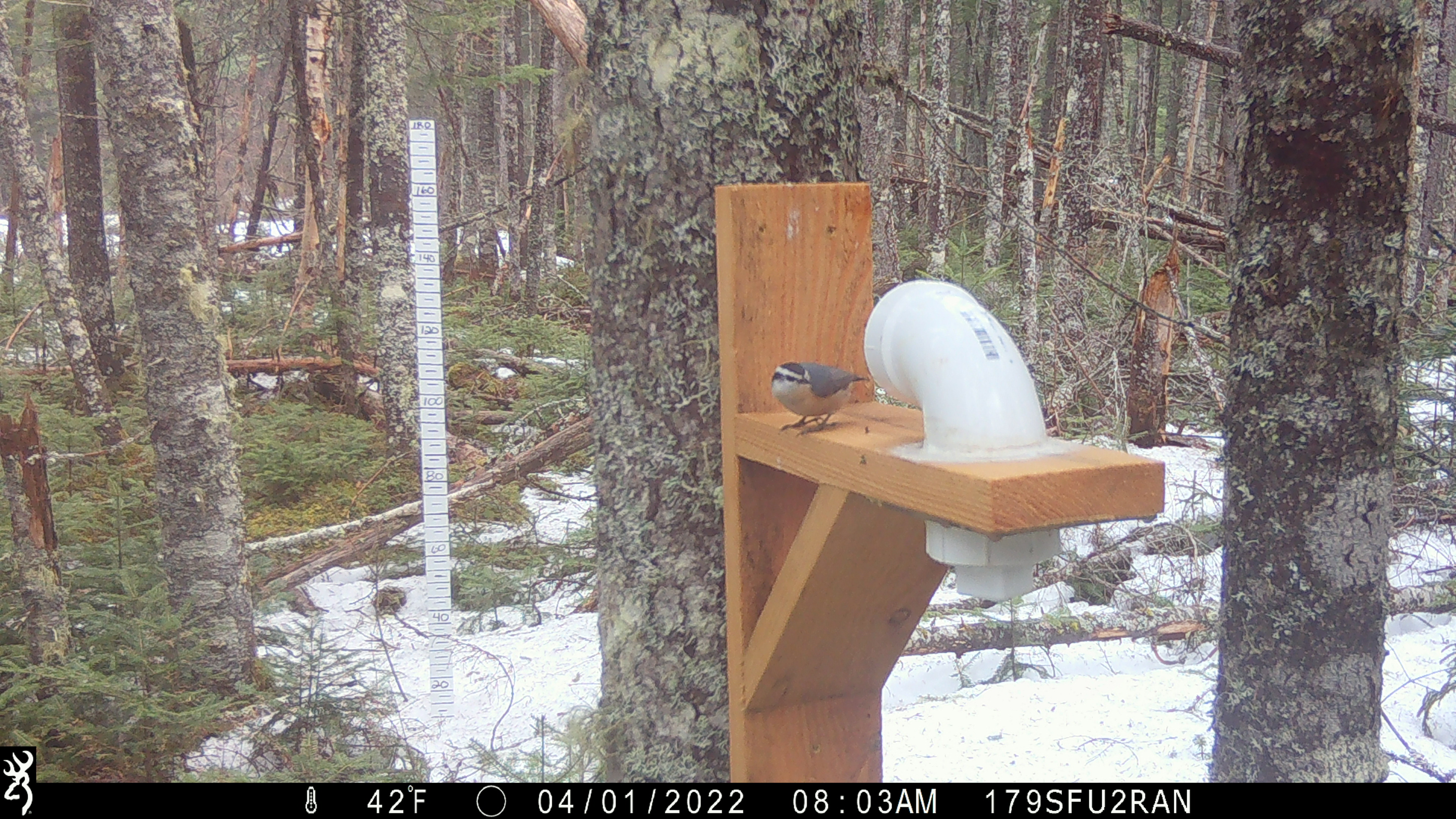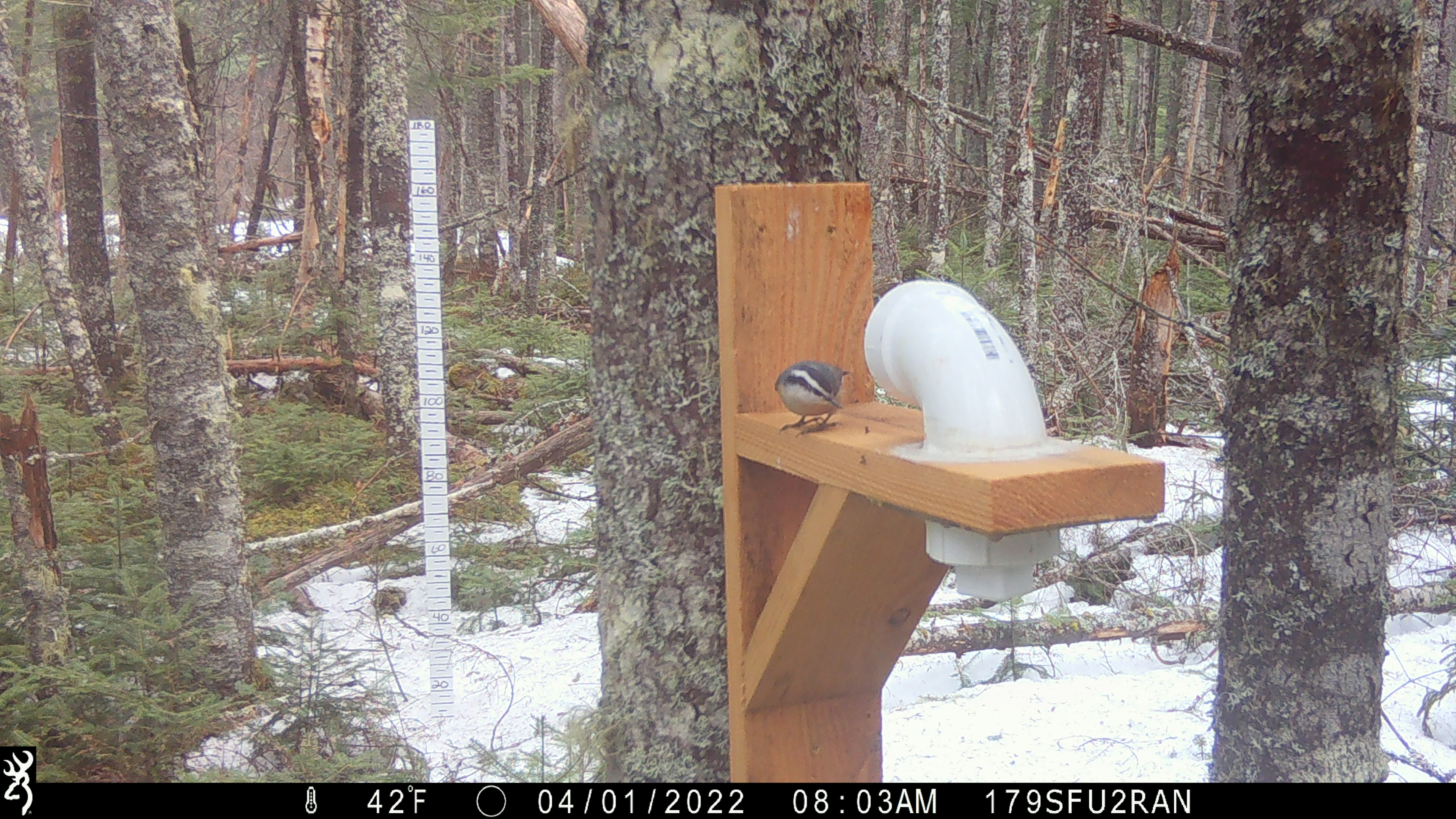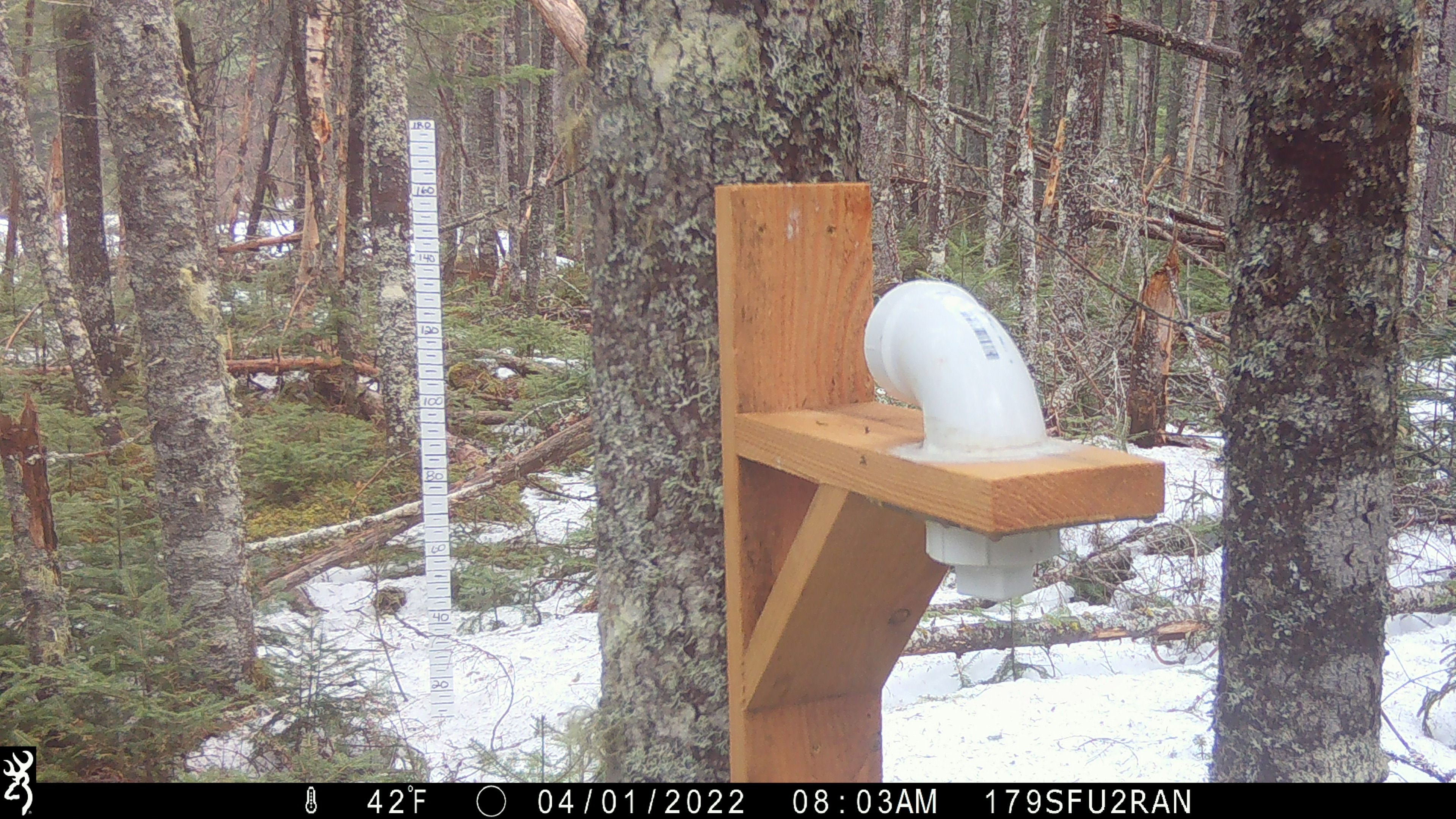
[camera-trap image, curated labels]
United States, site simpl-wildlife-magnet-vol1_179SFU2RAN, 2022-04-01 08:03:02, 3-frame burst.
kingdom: Animalia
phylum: Chordata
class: Aves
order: Passeriformes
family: Paridae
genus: Poecile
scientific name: Poecile atricapillus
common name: black-capped chickadee